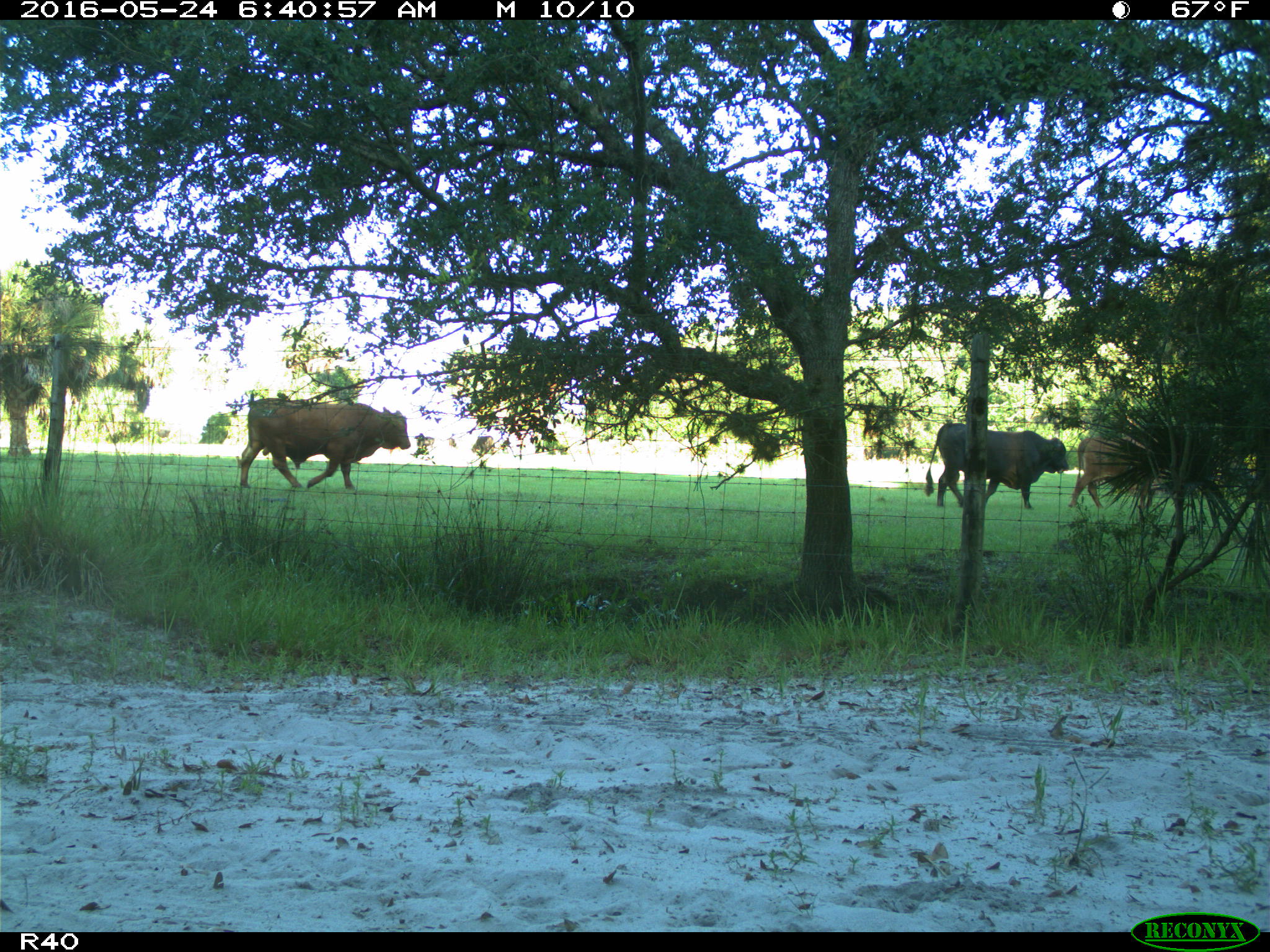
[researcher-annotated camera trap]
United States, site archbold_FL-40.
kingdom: Animalia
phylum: Chordata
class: Mammalia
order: Artiodactyla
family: Bovidae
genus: Bos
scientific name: Bos taurus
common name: domestic cow